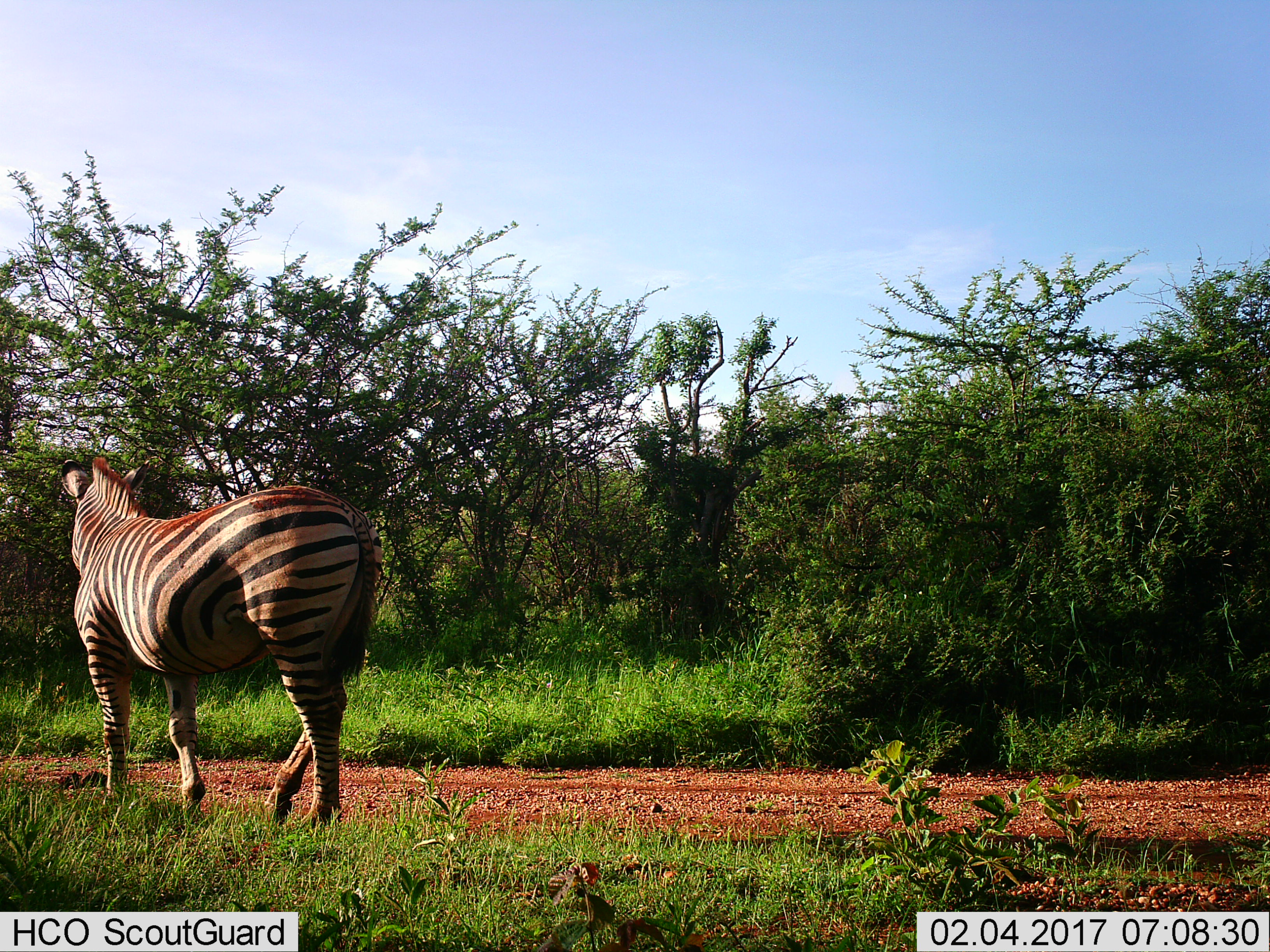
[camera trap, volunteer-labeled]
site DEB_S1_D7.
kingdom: Animalia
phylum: Chordata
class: Mammalia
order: Perissodactyla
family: Equidae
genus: Equus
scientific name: Equus quagga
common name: plains zebra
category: zebraplains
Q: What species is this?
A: Zebraplains (plains zebra) (Equus quagga).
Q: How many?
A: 1.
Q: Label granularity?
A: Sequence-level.